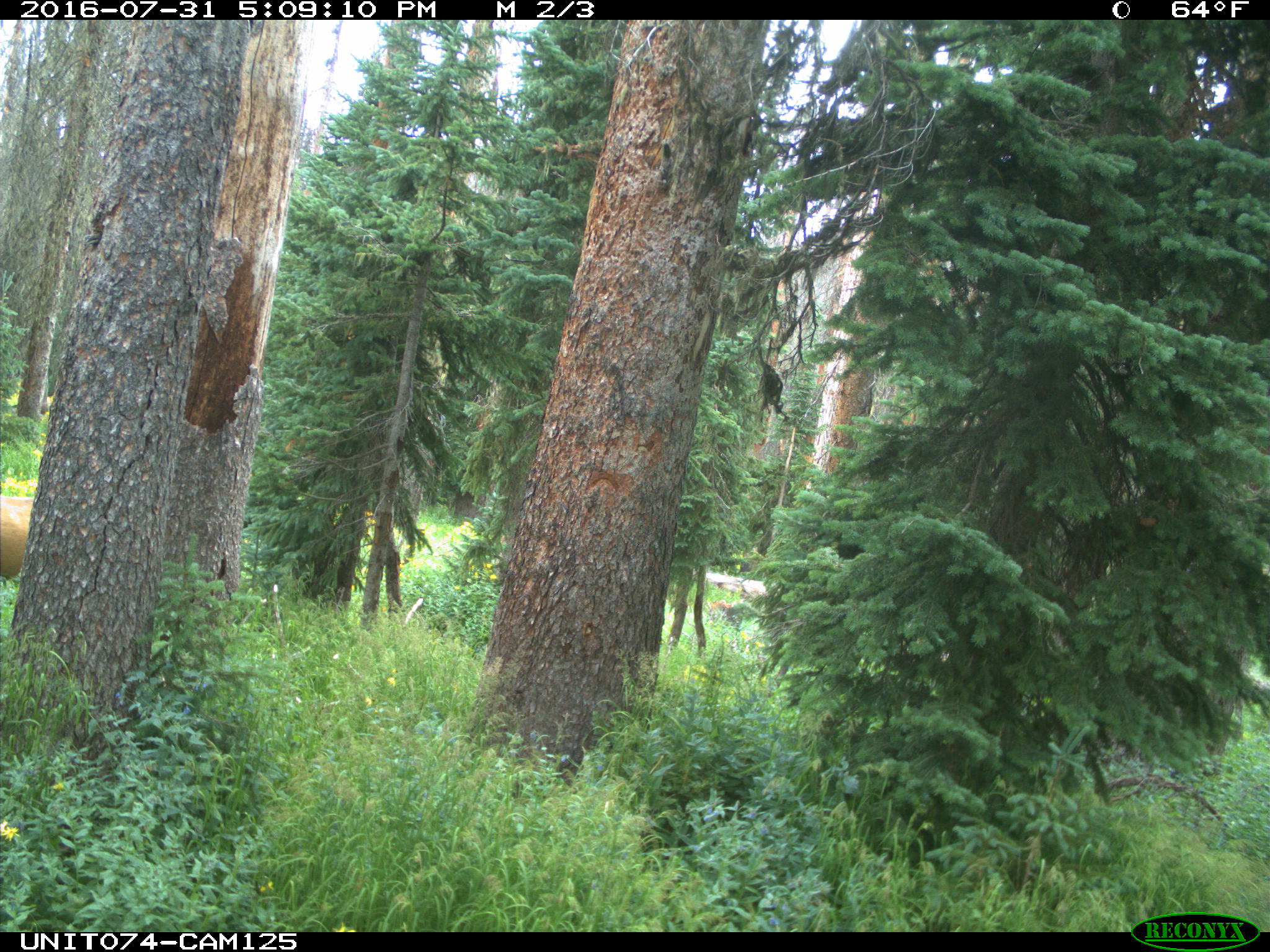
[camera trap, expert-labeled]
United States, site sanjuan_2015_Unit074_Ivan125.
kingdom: Animalia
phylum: Chordata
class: Mammalia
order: Artiodactyla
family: Cervidae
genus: Cervus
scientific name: Cervus elaphus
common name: red deer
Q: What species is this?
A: Cervus elaphus (red deer).